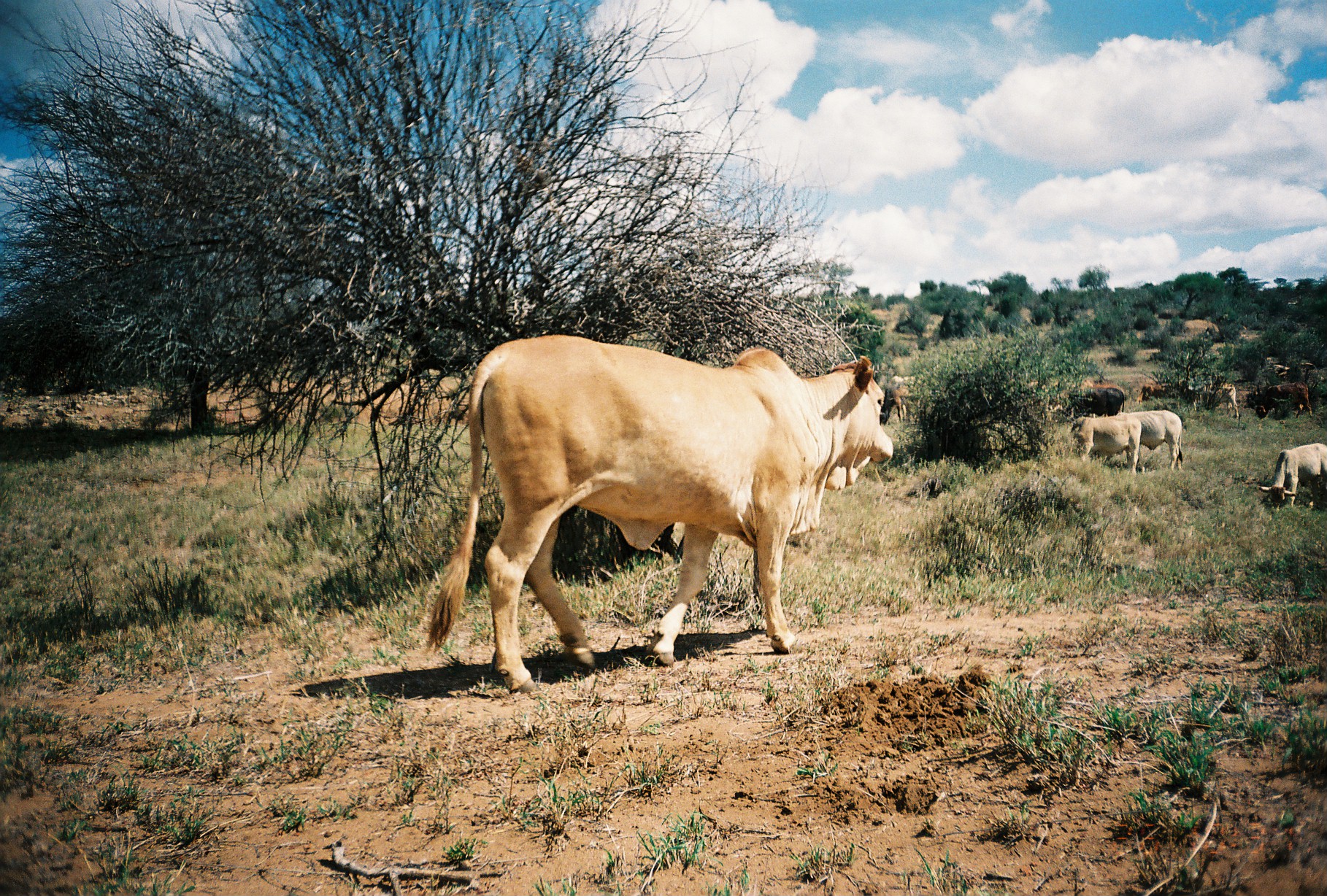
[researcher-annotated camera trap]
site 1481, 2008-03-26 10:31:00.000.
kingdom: Animalia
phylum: Chordata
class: Mammalia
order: Artiodactyla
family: Bovidae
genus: Bos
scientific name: Bos taurus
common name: domestic cattle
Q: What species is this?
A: Bos taurus (domestic cattle).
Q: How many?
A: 14.